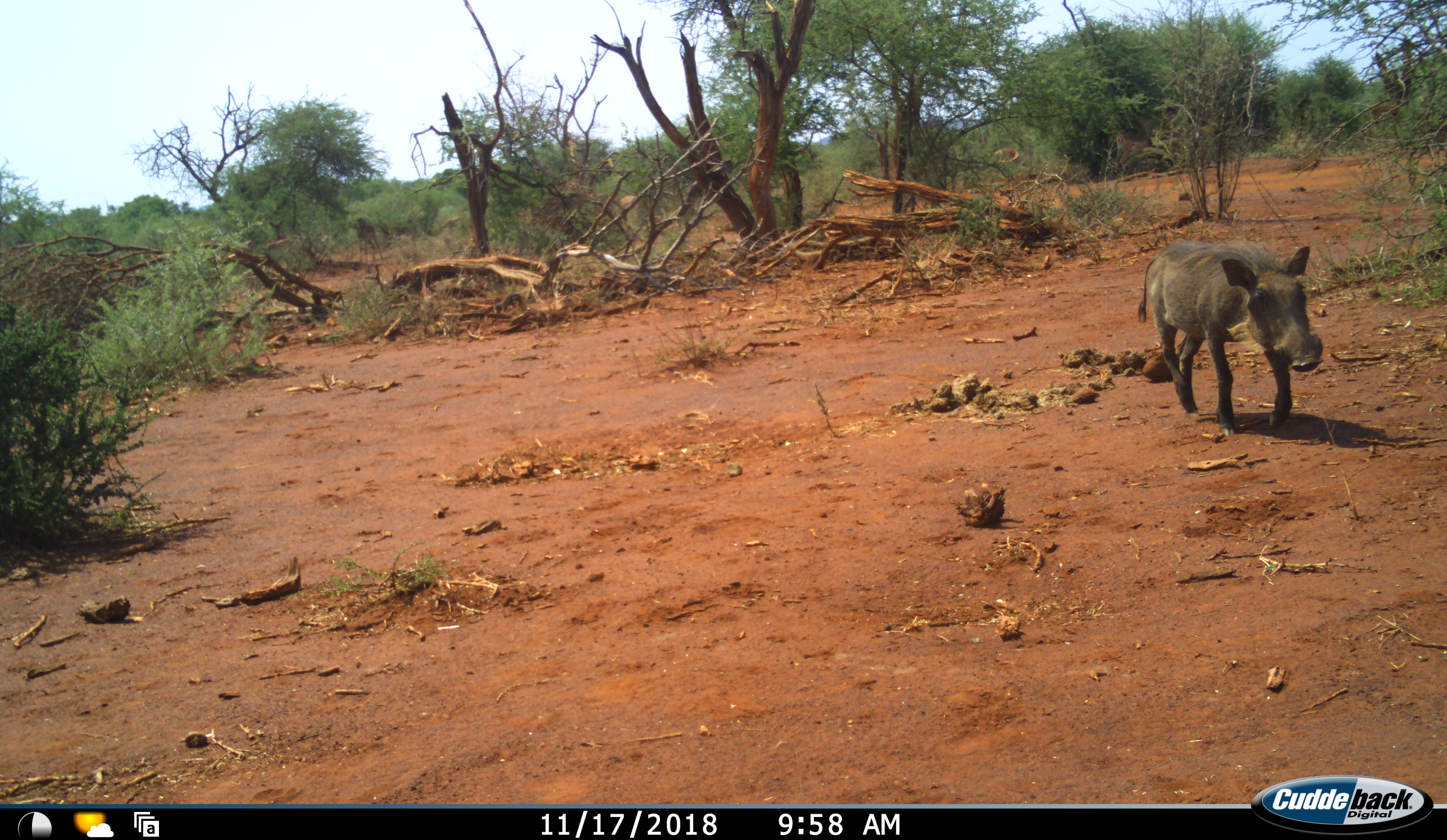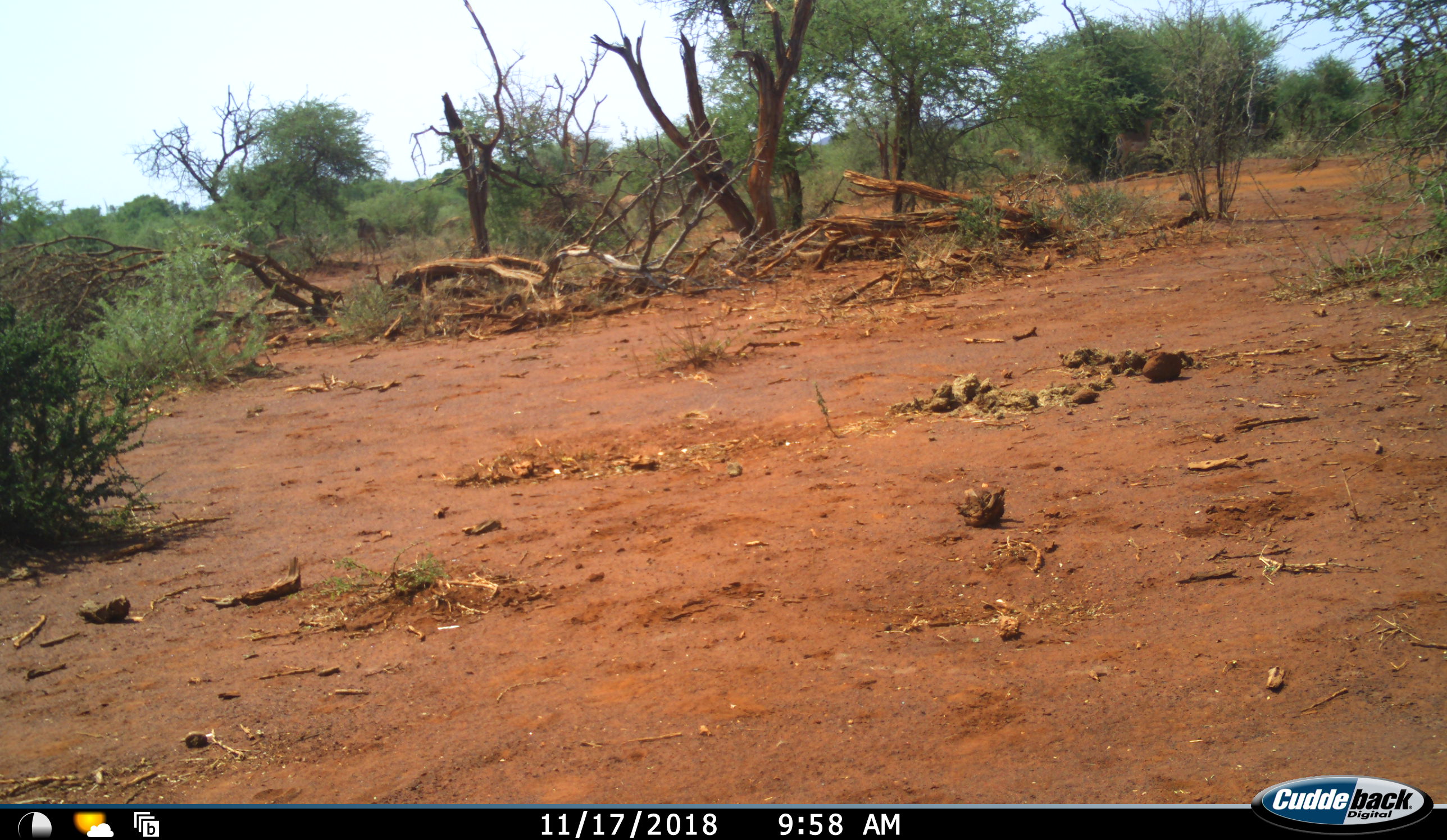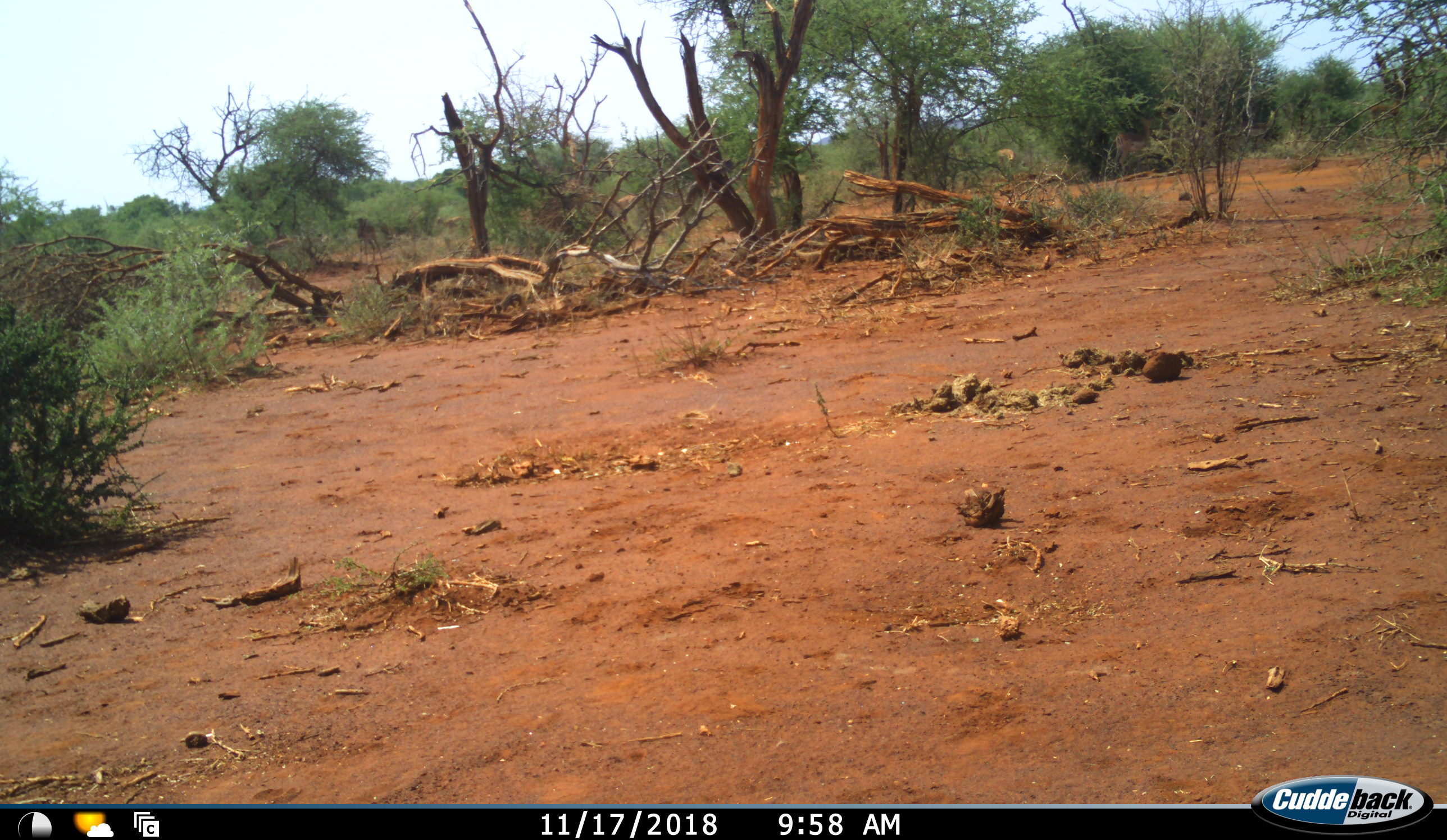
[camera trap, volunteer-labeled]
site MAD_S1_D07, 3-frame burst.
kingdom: Animalia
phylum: Chordata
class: Mammalia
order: Artiodactyla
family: Suidae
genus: Phacochoerus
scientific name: Phacochoerus africanus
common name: warthog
Warthog (Phacochoerus africanus), count 1. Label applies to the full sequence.